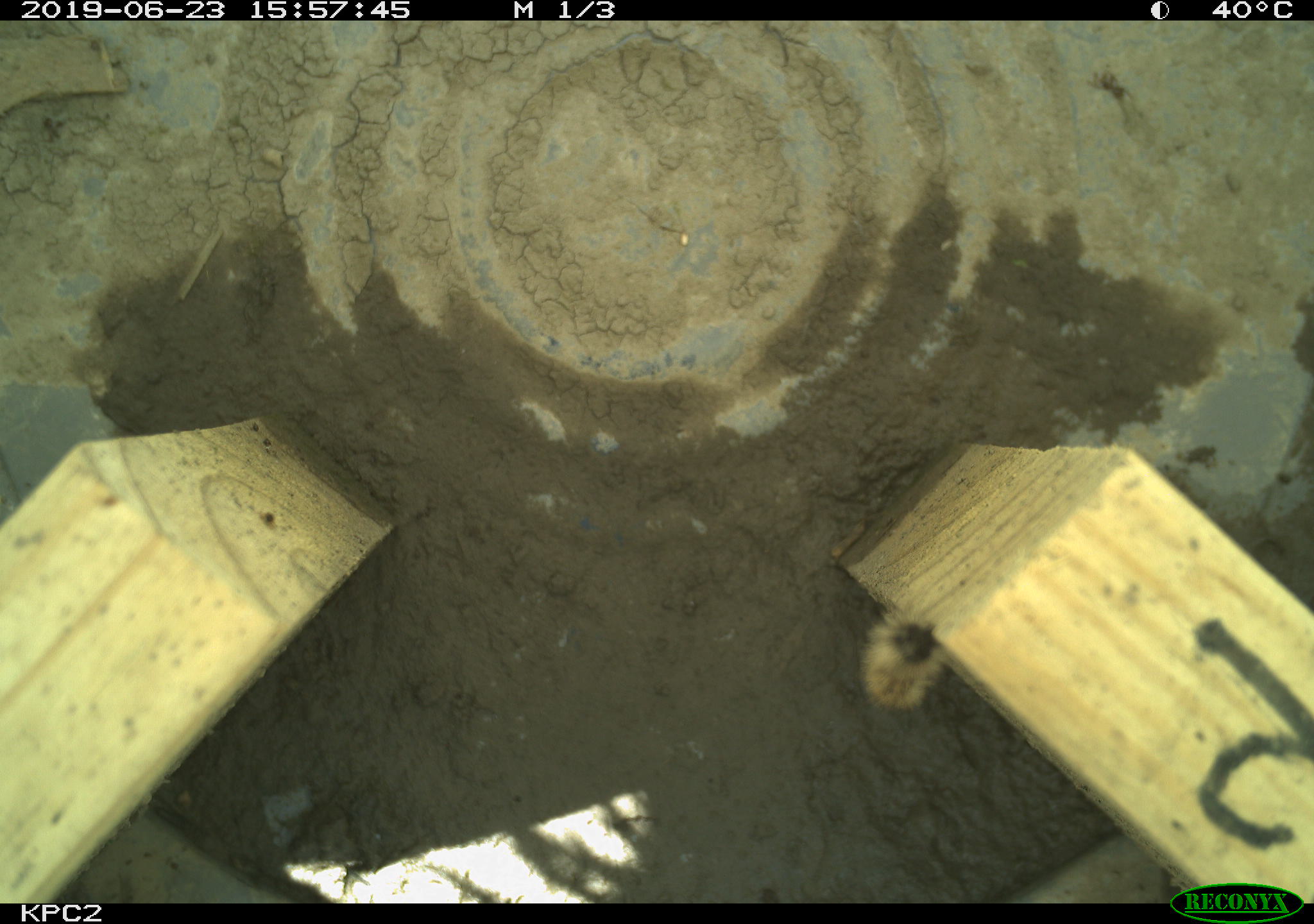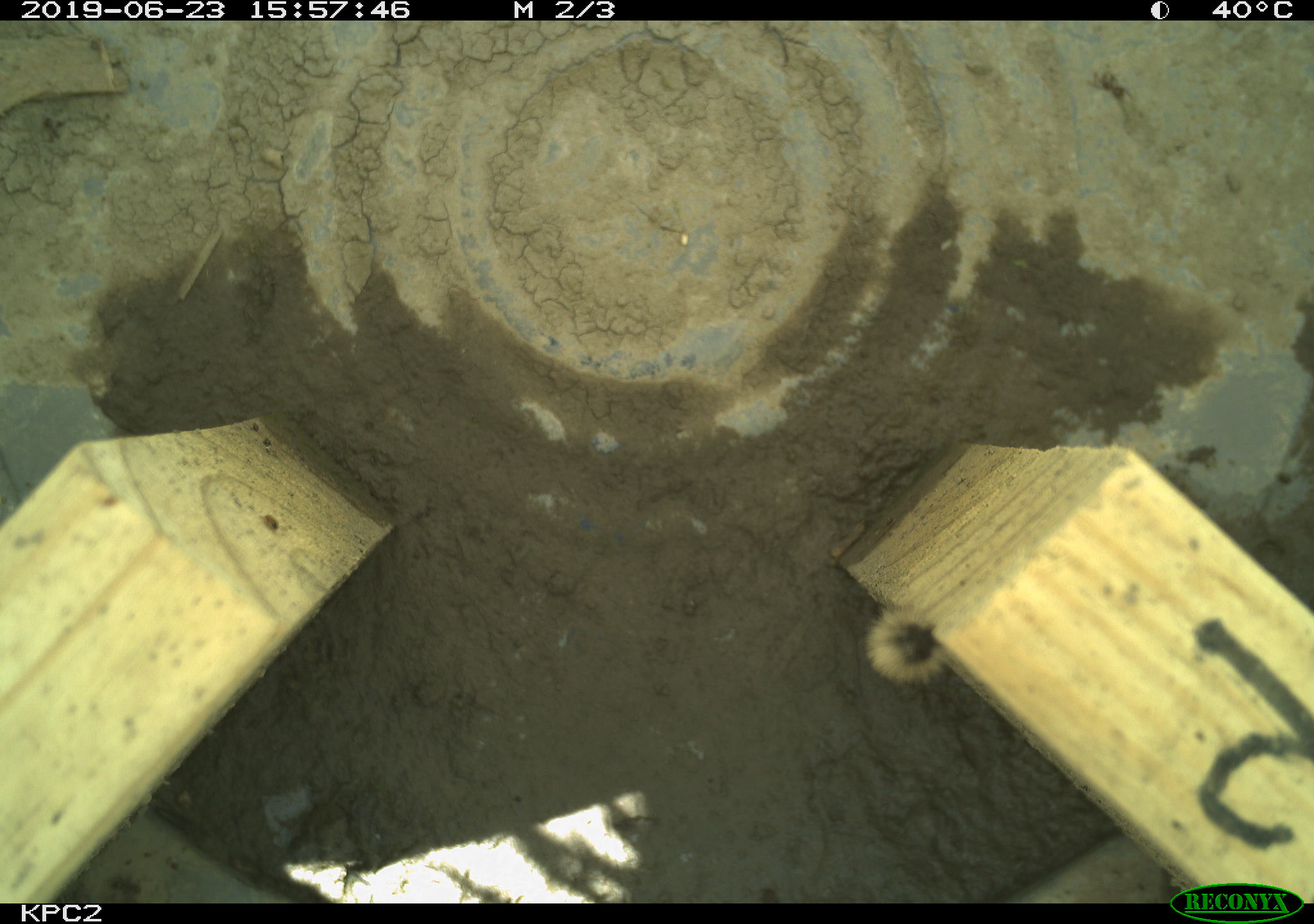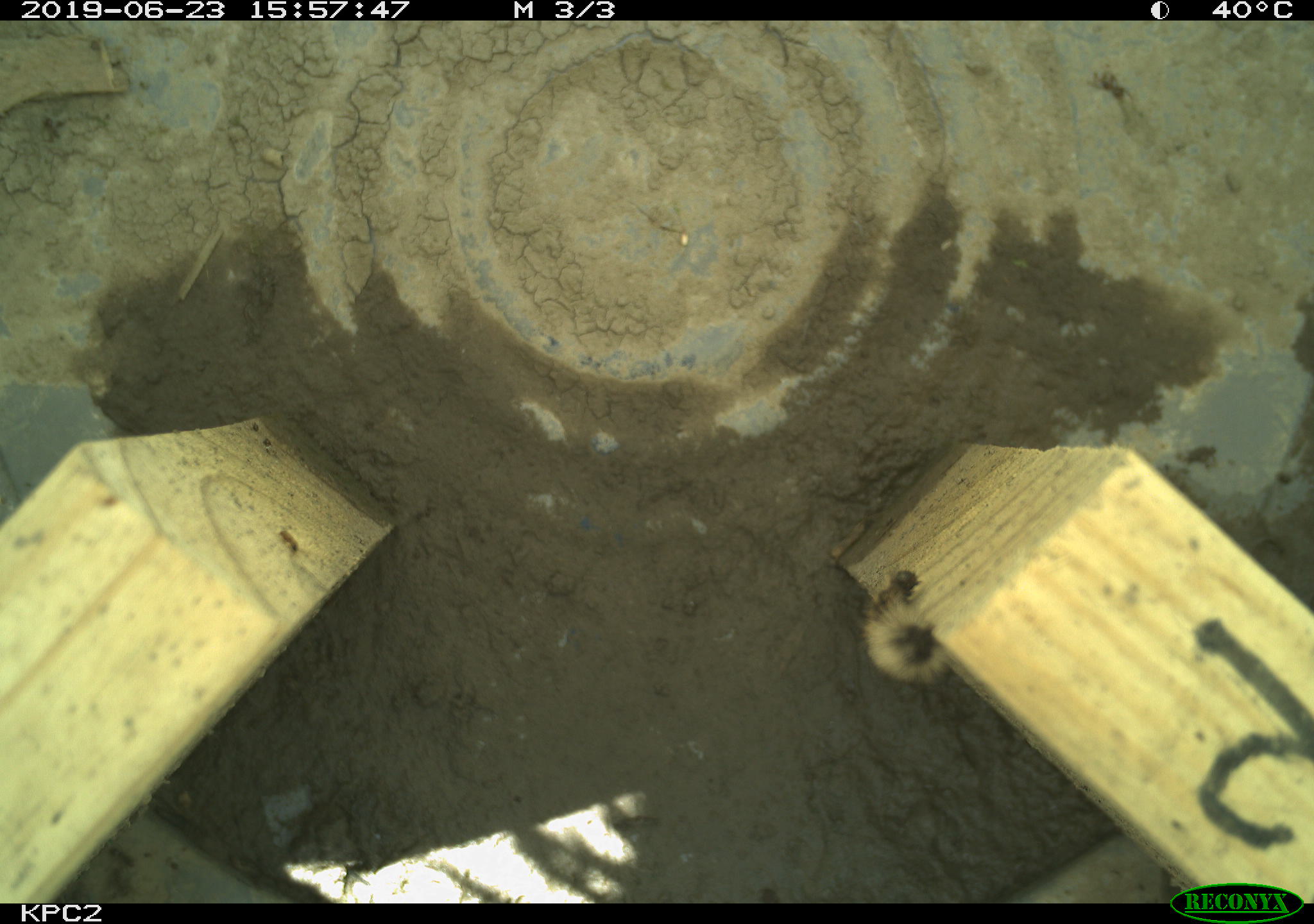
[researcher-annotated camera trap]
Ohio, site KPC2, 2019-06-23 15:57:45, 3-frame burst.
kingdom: Animalia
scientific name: Animalia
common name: animal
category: invertebrate